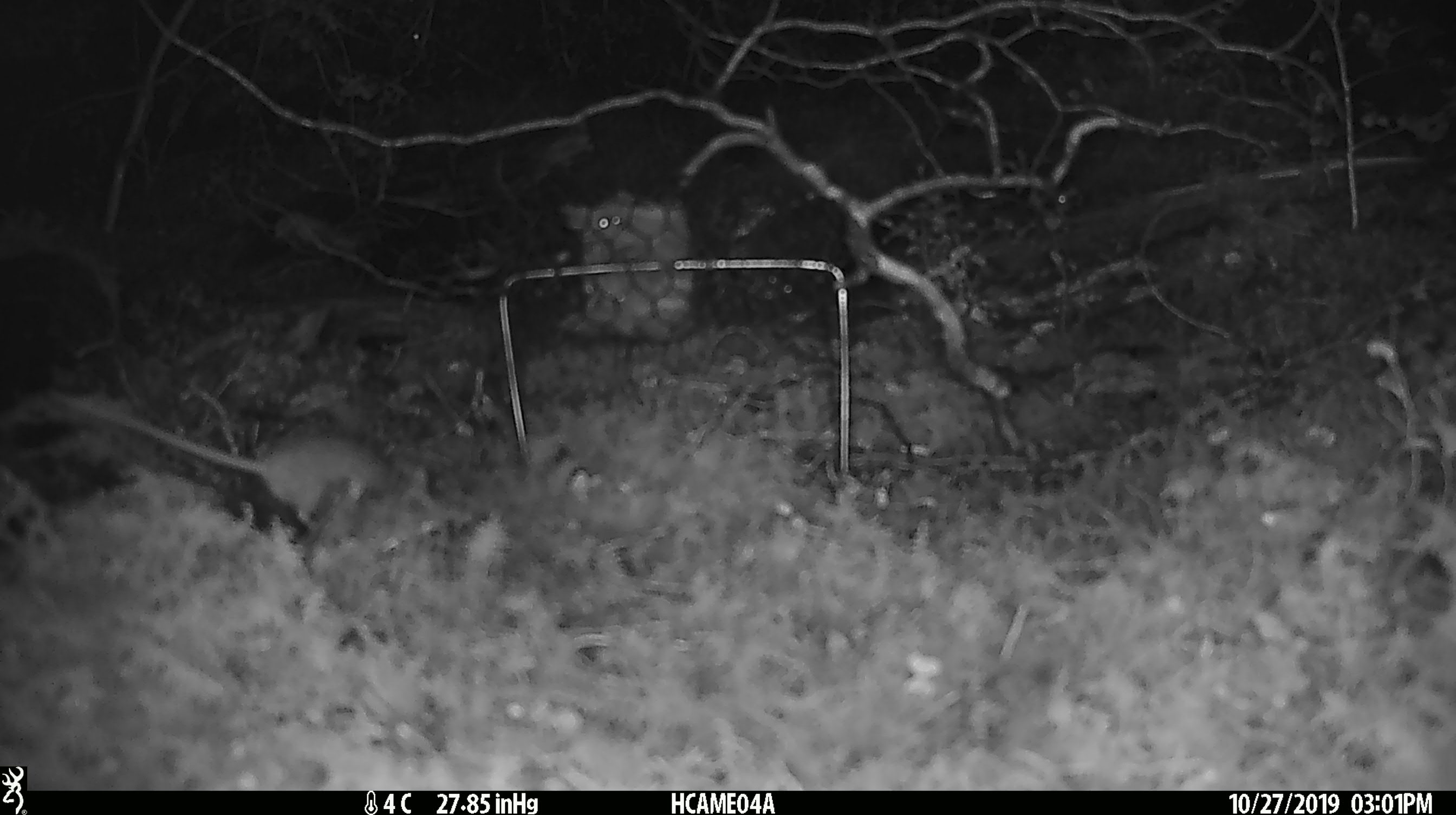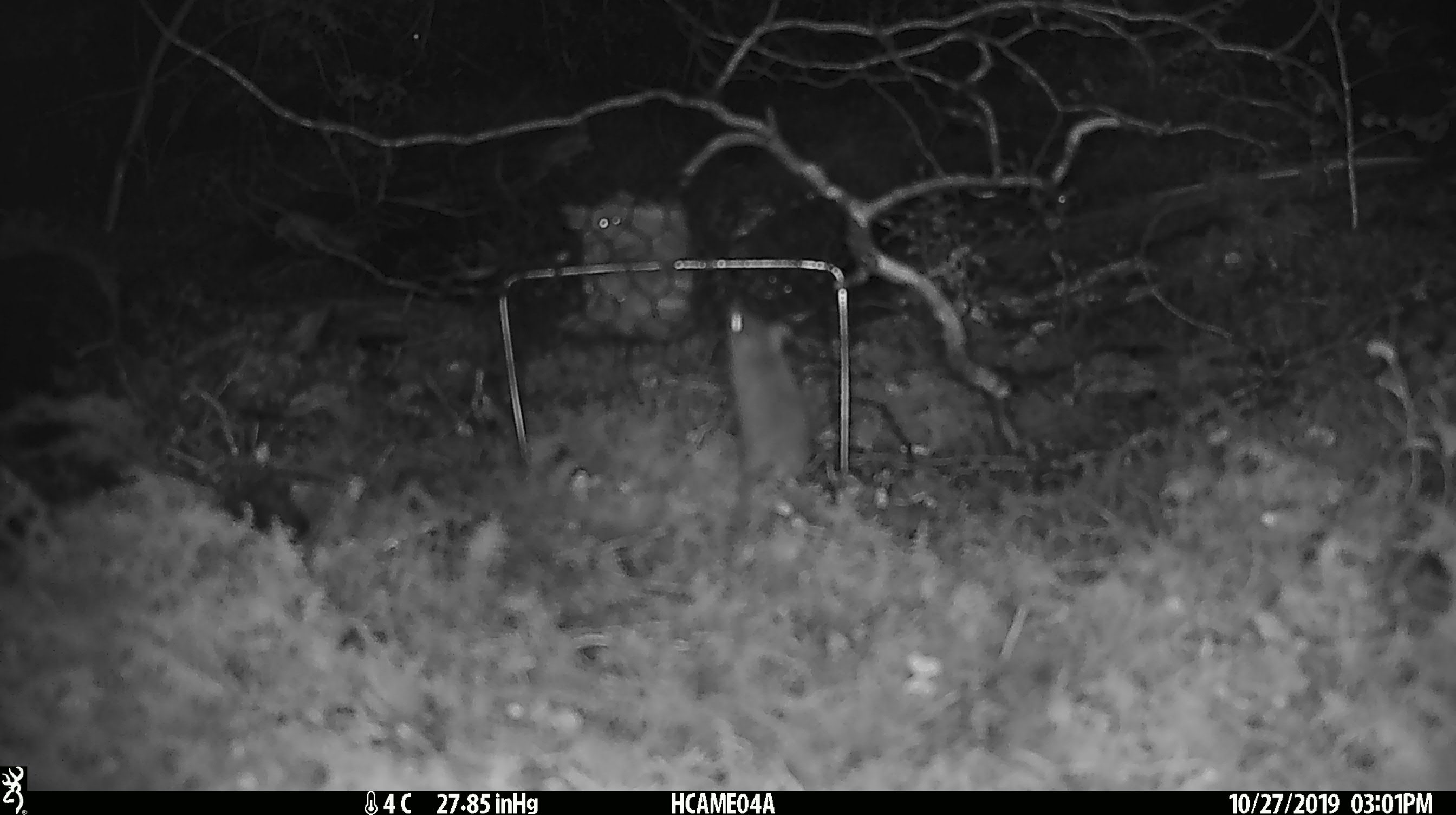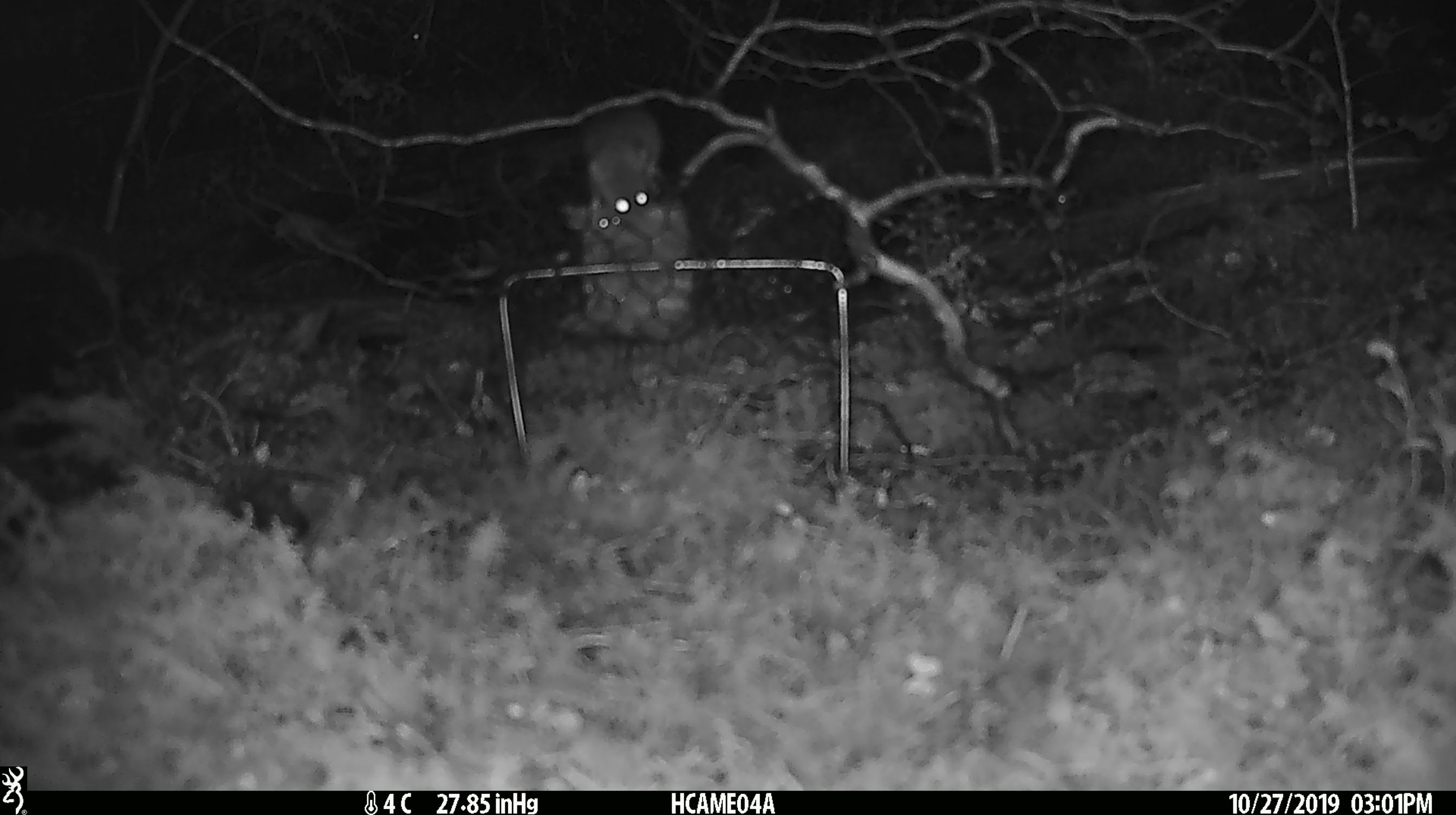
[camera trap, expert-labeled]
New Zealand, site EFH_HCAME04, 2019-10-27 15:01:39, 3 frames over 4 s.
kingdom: Animalia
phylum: Chordata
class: Mammalia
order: Rodentia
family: Muridae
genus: Mus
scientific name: Mus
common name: mouse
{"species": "mouse (Mus)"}